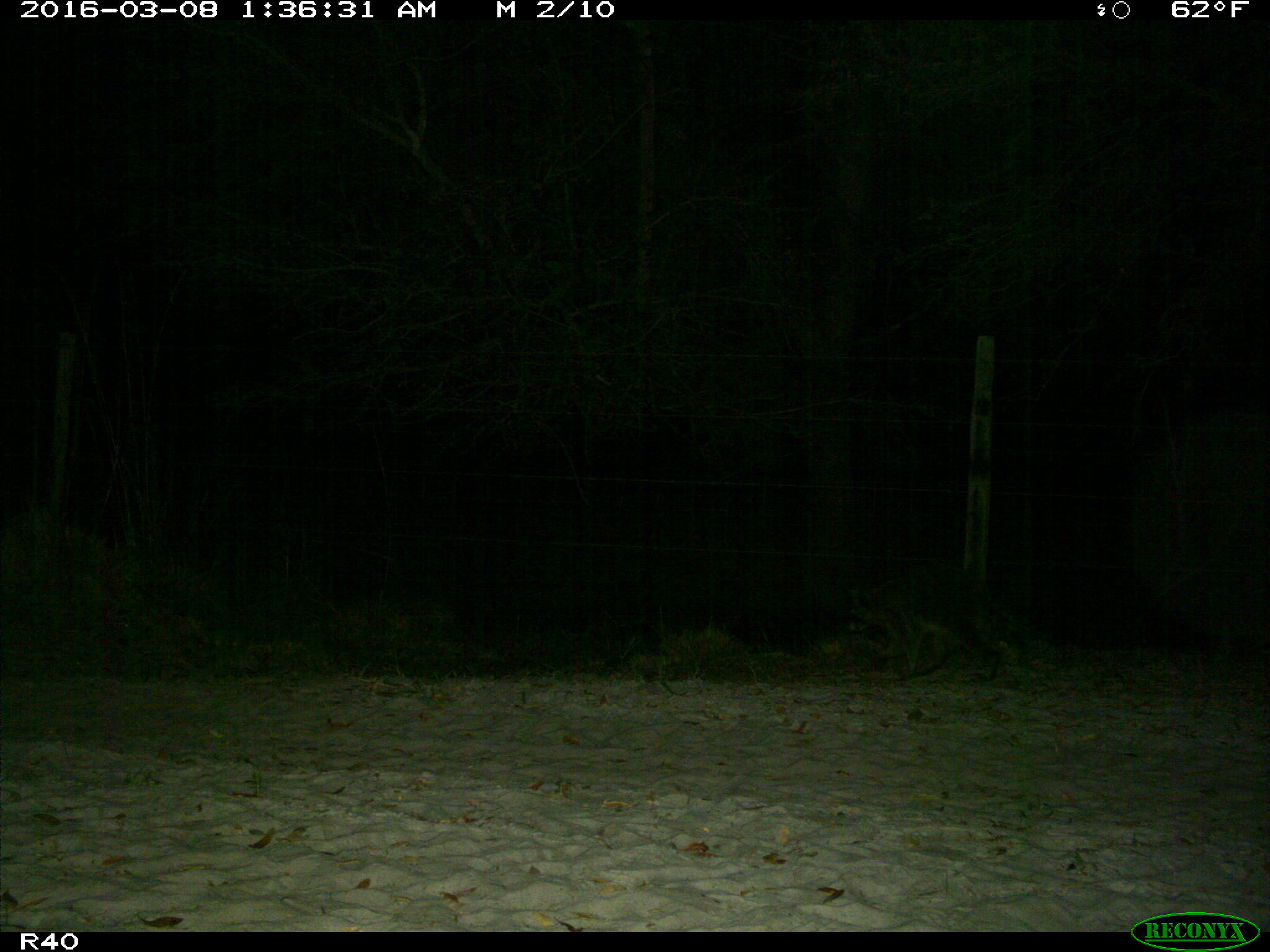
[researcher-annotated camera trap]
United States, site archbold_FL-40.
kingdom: Animalia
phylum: Chordata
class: Mammalia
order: Carnivora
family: Procyonidae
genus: Procyon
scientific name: Procyon lotor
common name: common raccoon